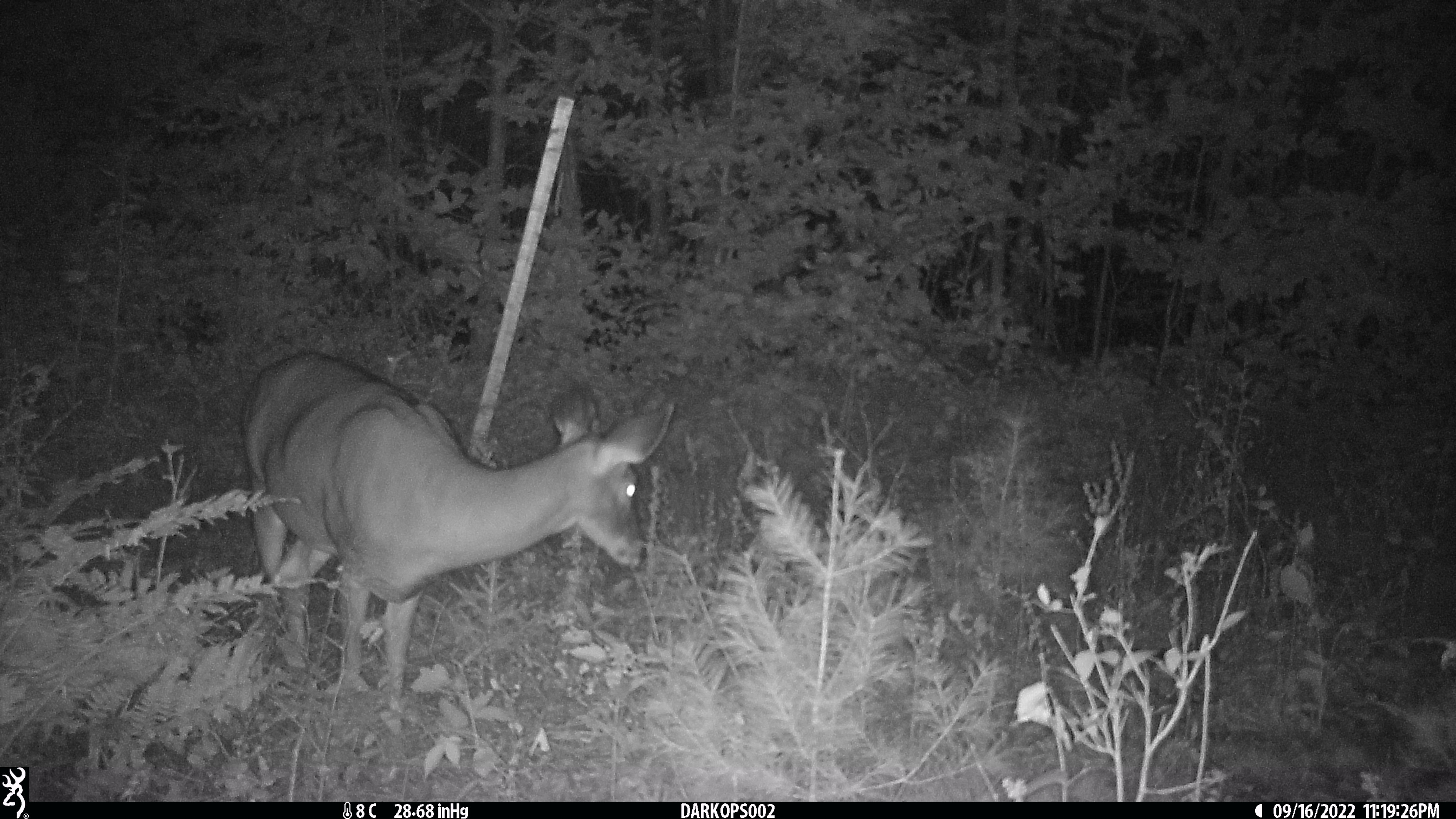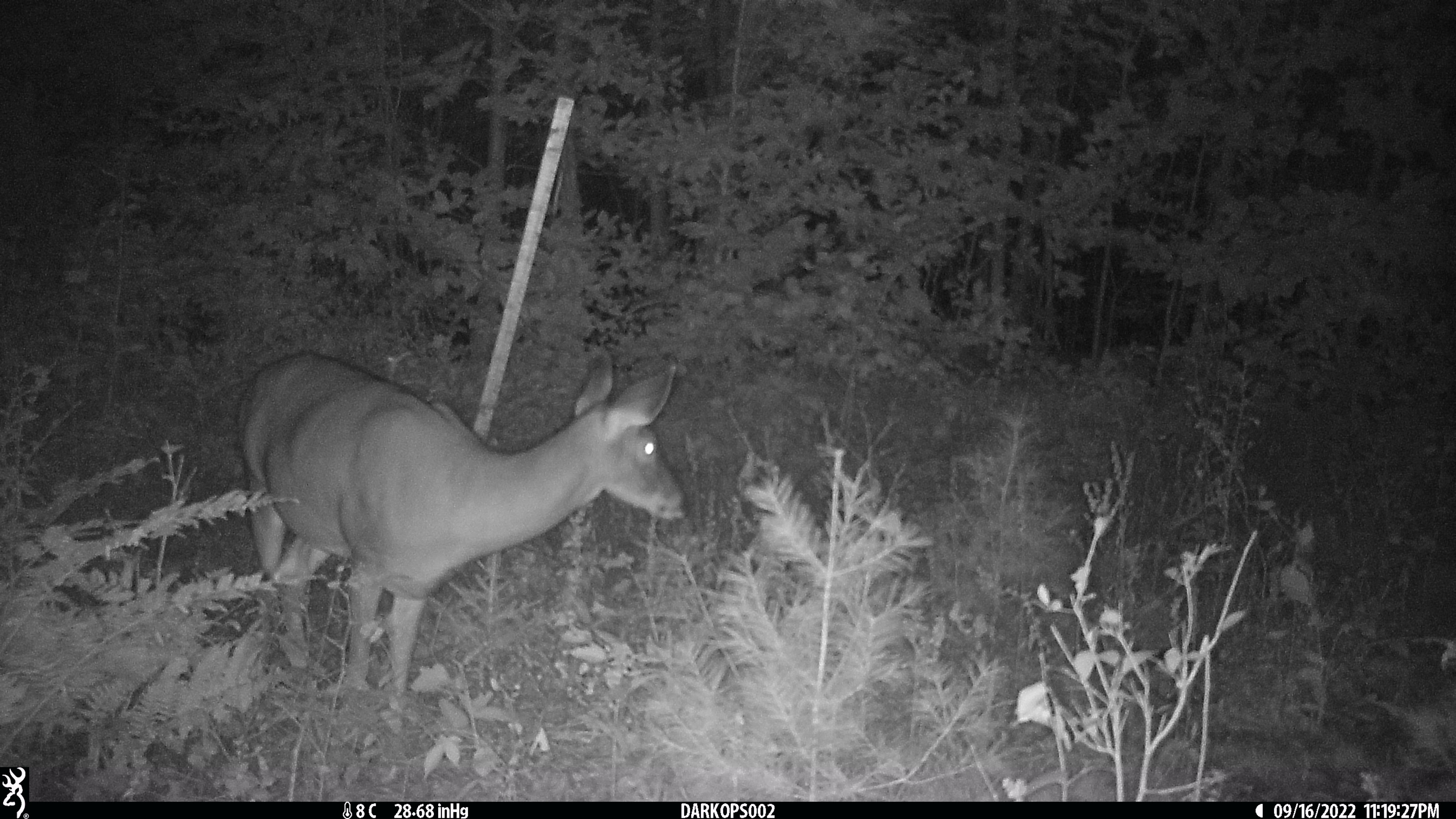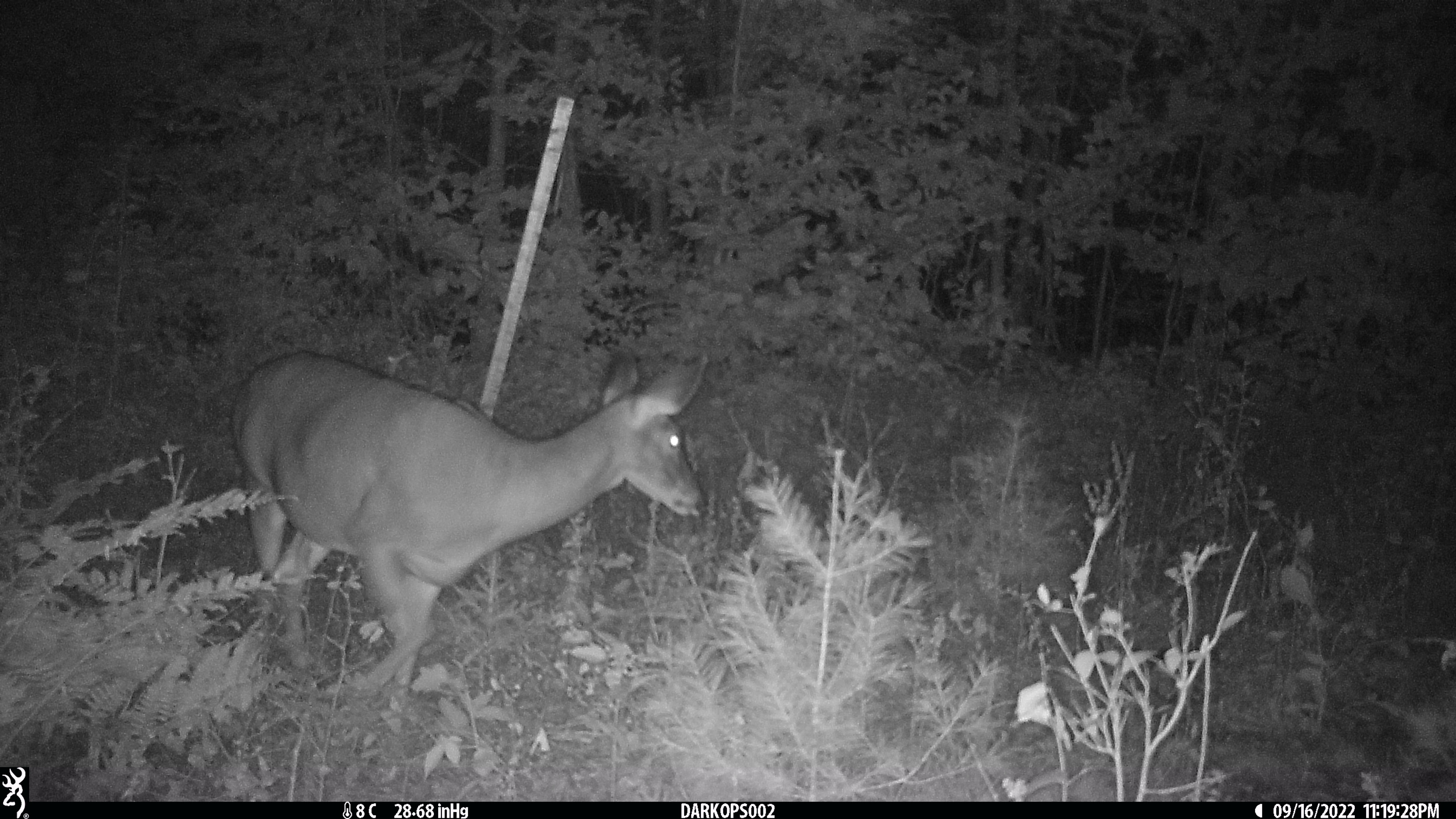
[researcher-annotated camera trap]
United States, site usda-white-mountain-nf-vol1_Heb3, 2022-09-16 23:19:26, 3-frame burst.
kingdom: Animalia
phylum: Chordata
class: Mammalia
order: Artiodactyla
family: Cervidae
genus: Odocoileus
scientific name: Odocoileus virginianus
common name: white-tailed deer